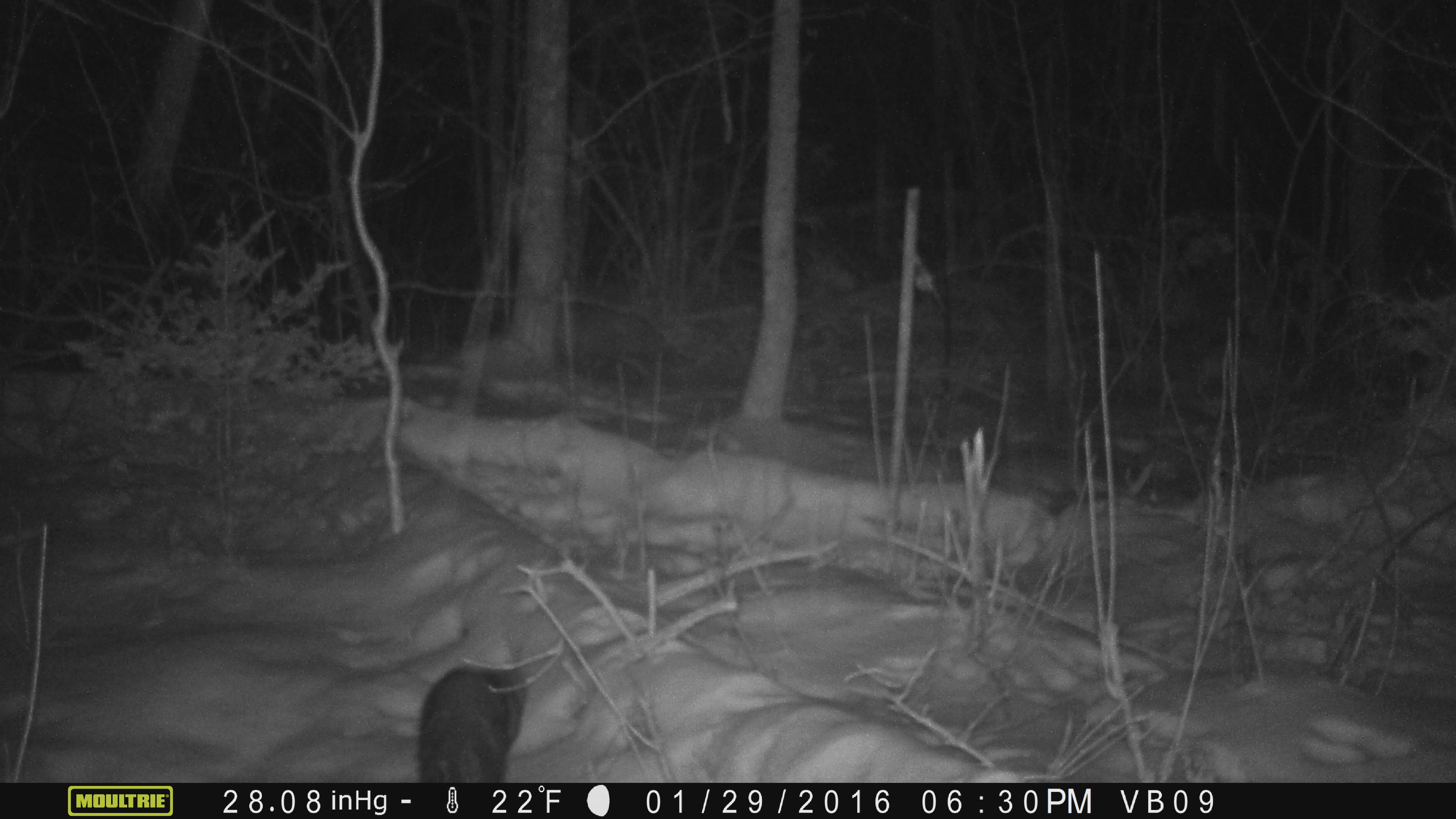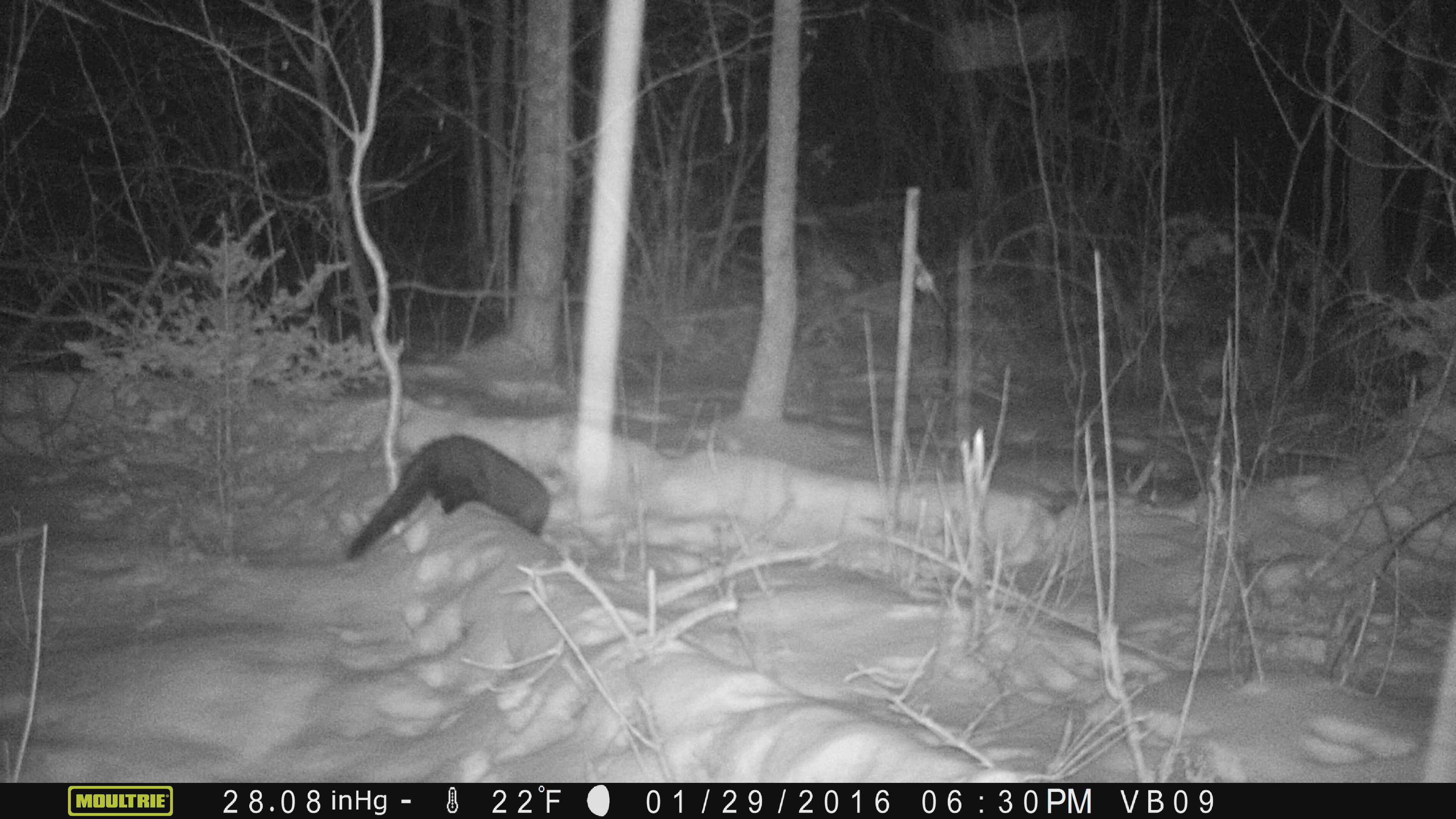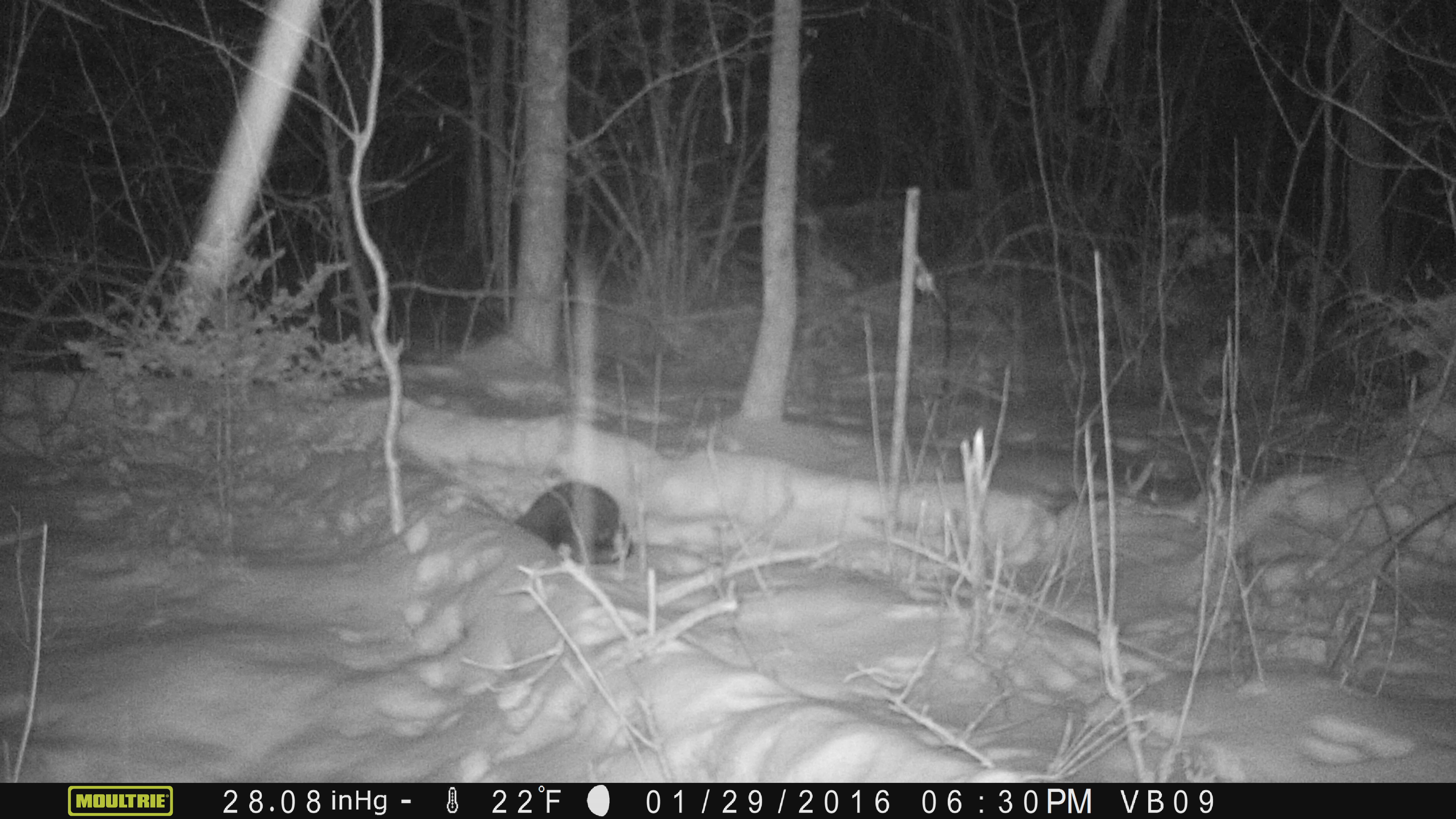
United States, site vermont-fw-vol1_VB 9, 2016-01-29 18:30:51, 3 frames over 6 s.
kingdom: Animalia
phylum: Chordata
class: Mammalia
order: Carnivora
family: Mustelidae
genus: Pekania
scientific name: Pekania pennanti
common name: fisher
Fisher (Pekania pennanti).